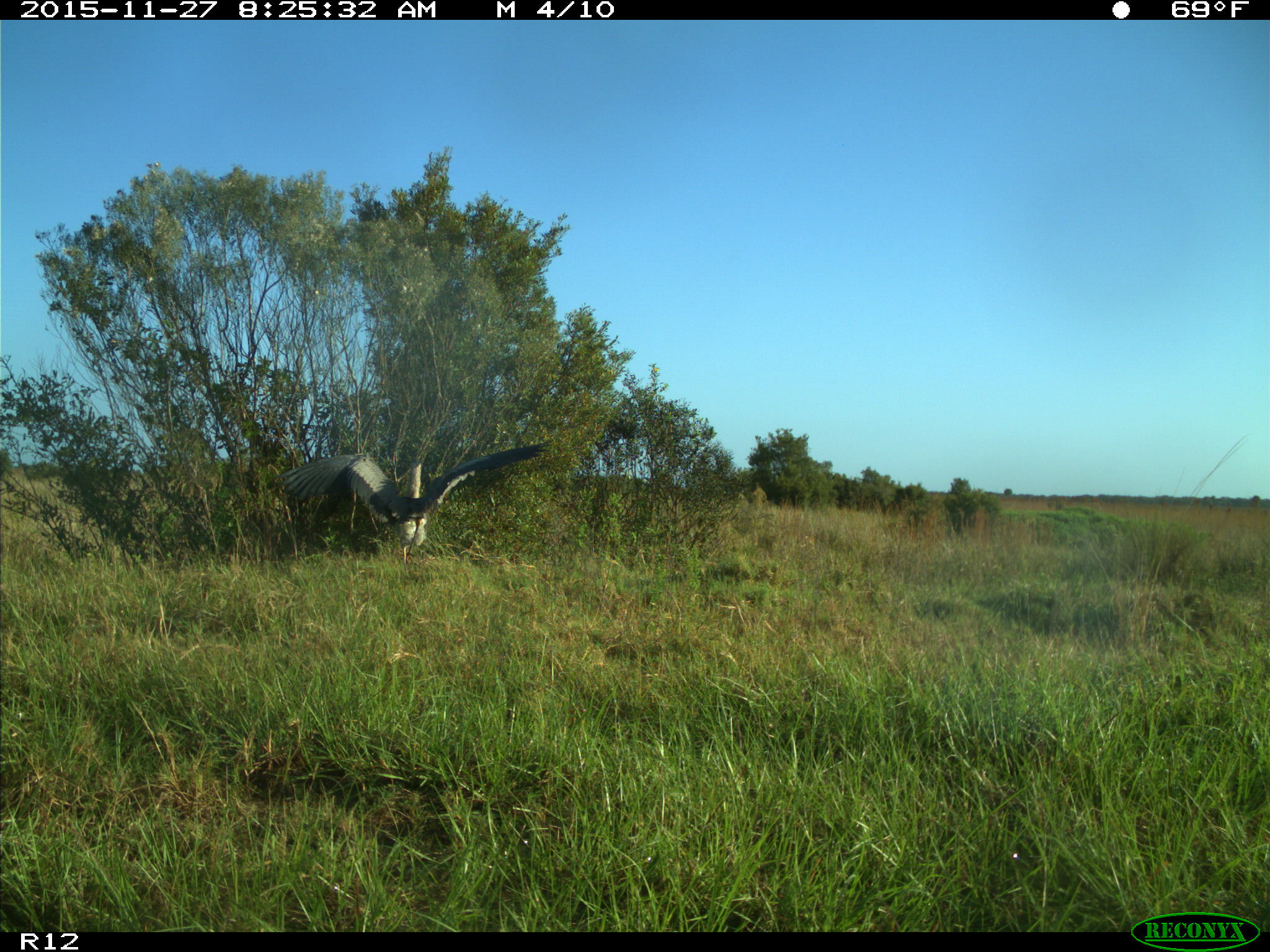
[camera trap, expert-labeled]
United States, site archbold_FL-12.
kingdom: Animalia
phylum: Chordata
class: Aves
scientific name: Aves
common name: birds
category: unidentified bird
Unidentified bird (birds) (Aves).